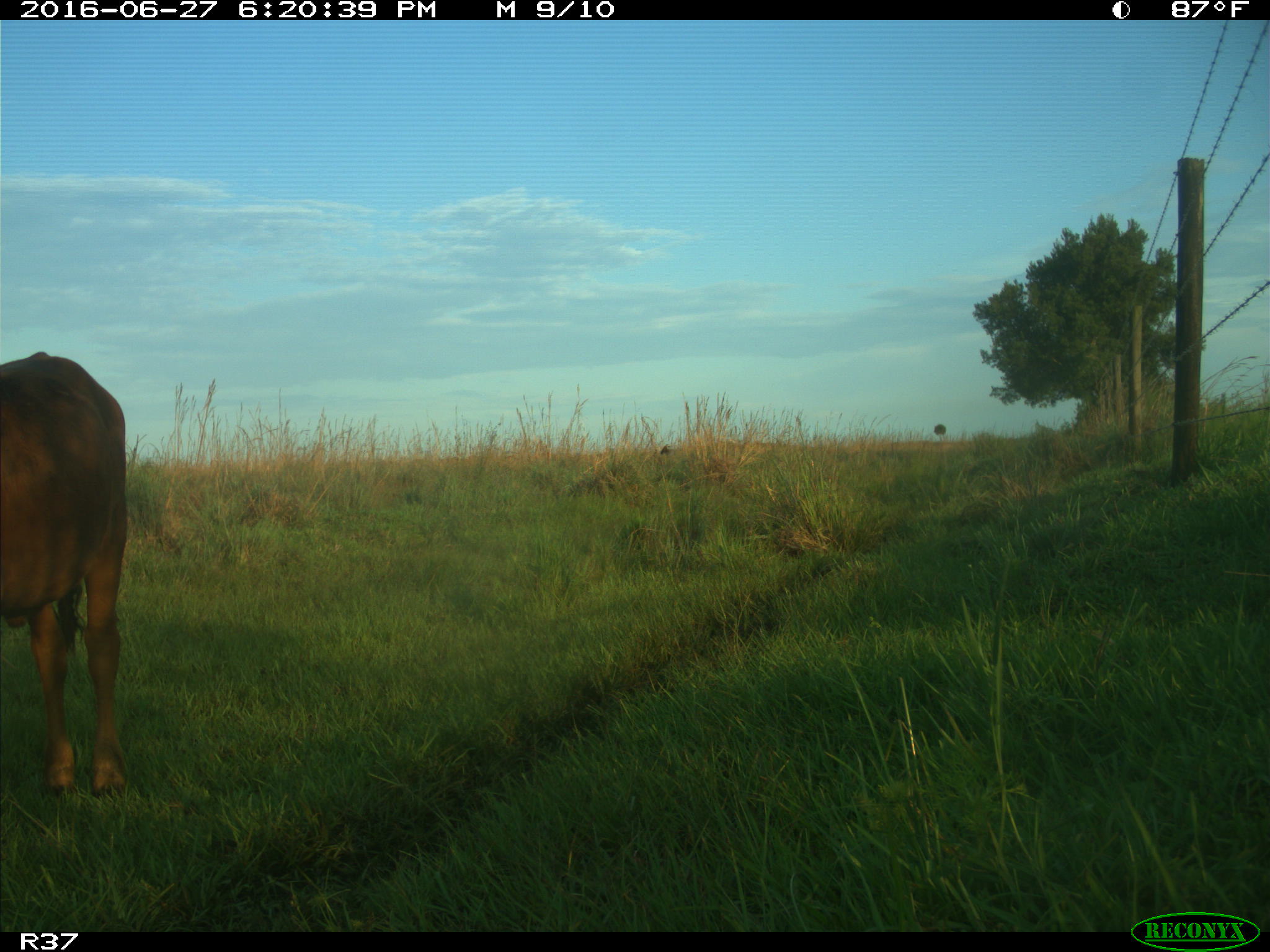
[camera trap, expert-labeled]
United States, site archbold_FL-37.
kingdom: Animalia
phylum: Chordata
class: Mammalia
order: Artiodactyla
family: Bovidae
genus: Bos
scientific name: Bos taurus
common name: domestic cow